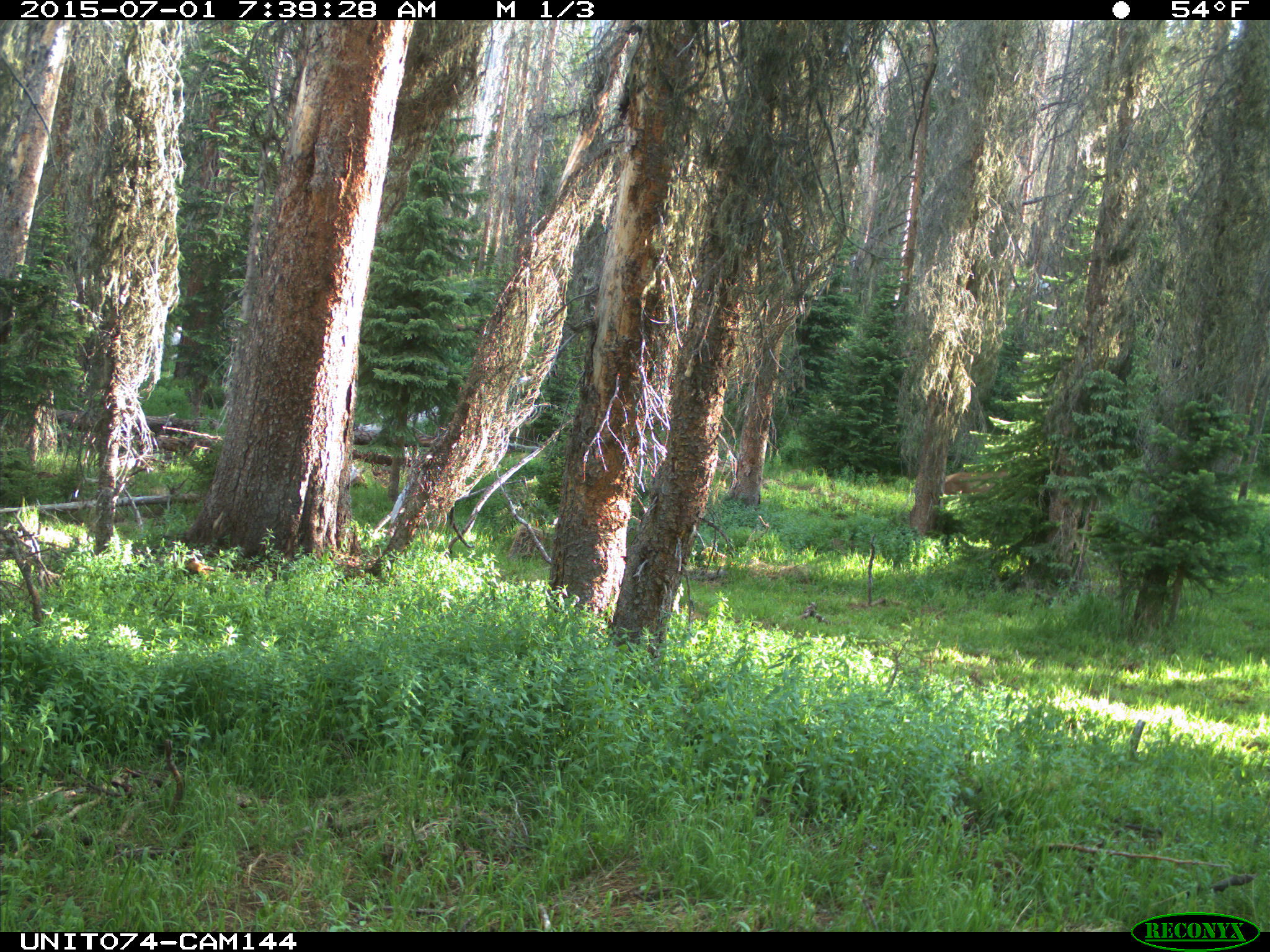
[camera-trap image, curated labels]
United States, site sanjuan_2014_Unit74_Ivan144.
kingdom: Animalia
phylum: Chordata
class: Mammalia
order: Artiodactyla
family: Cervidae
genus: Cervus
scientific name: Cervus elaphus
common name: red deer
Cervus elaphus (red deer).